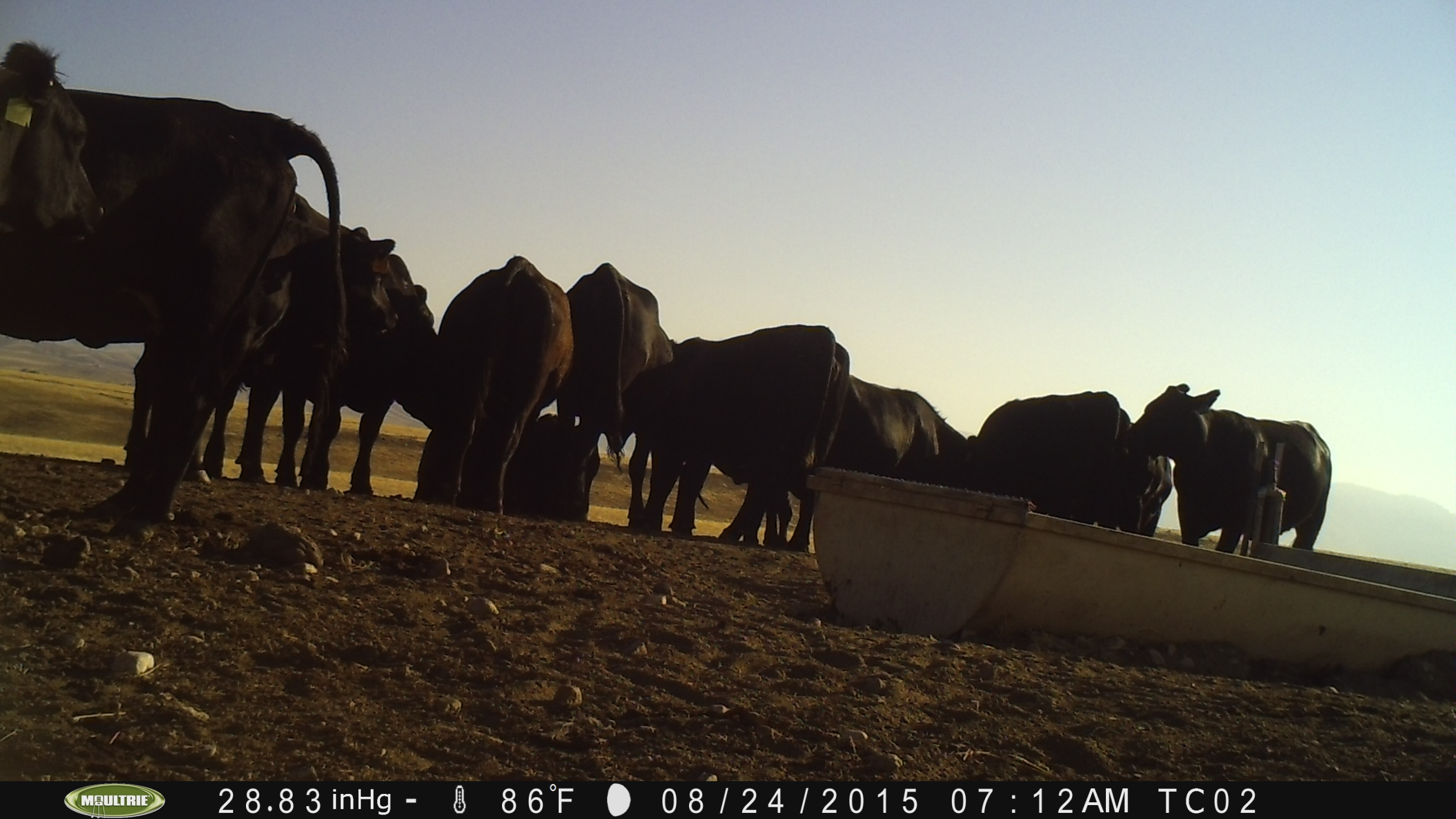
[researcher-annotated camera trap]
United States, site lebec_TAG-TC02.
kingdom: Animalia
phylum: Chordata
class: Mammalia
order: Artiodactyla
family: Bovidae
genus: Bos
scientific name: Bos taurus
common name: domestic cow